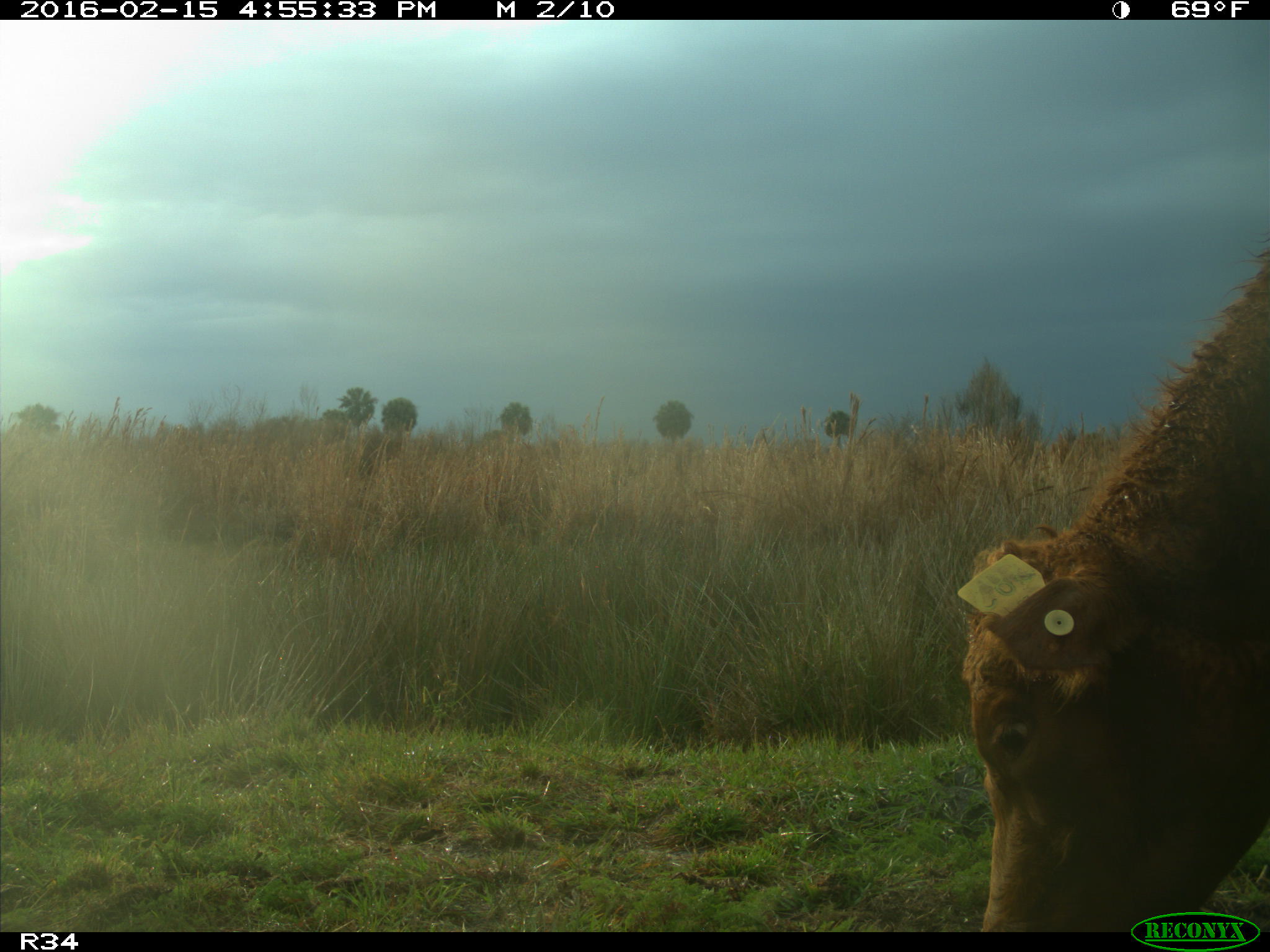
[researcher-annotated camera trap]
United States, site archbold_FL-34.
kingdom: Animalia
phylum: Chordata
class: Mammalia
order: Artiodactyla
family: Bovidae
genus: Bos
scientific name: Bos taurus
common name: domestic cow